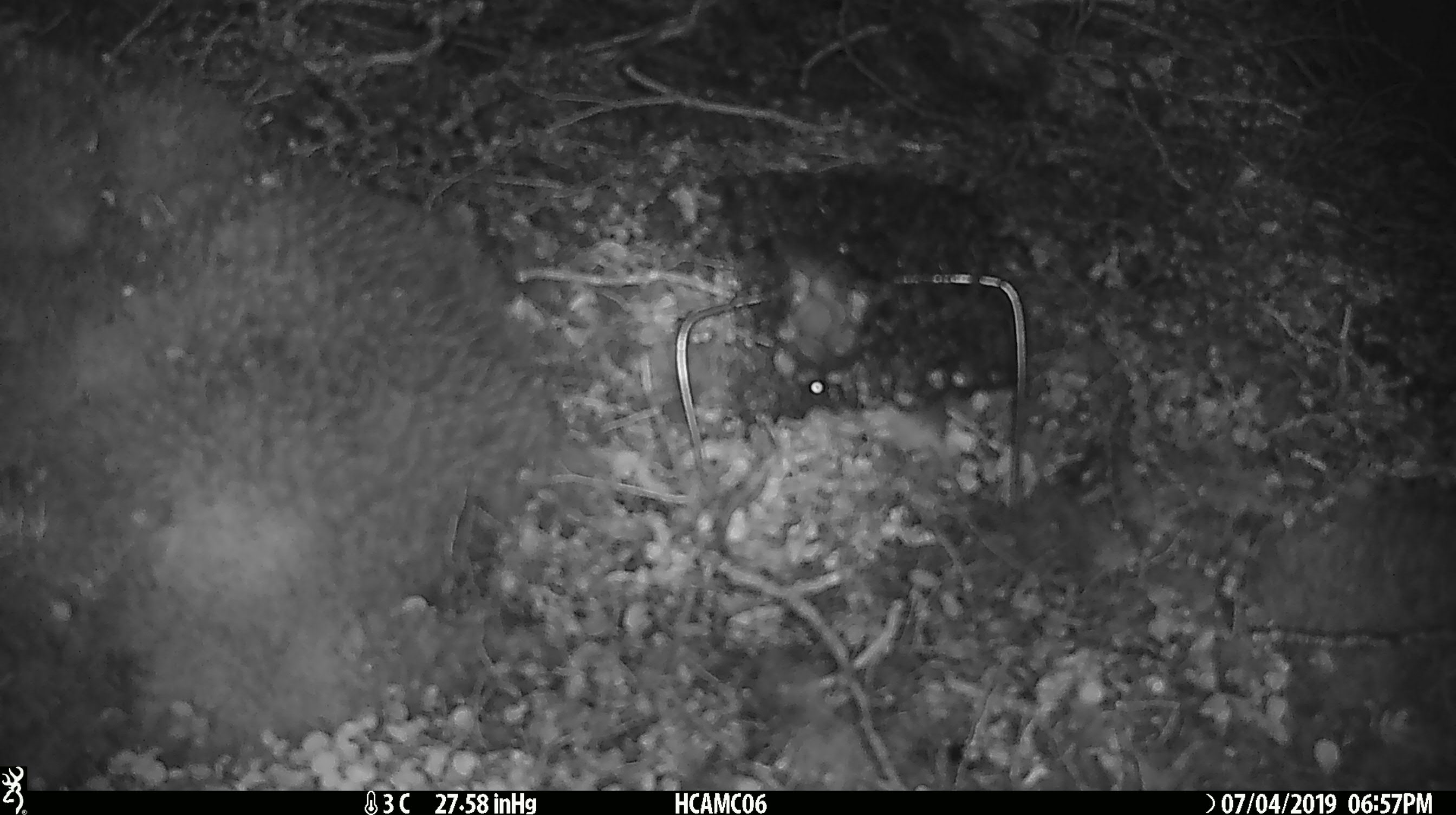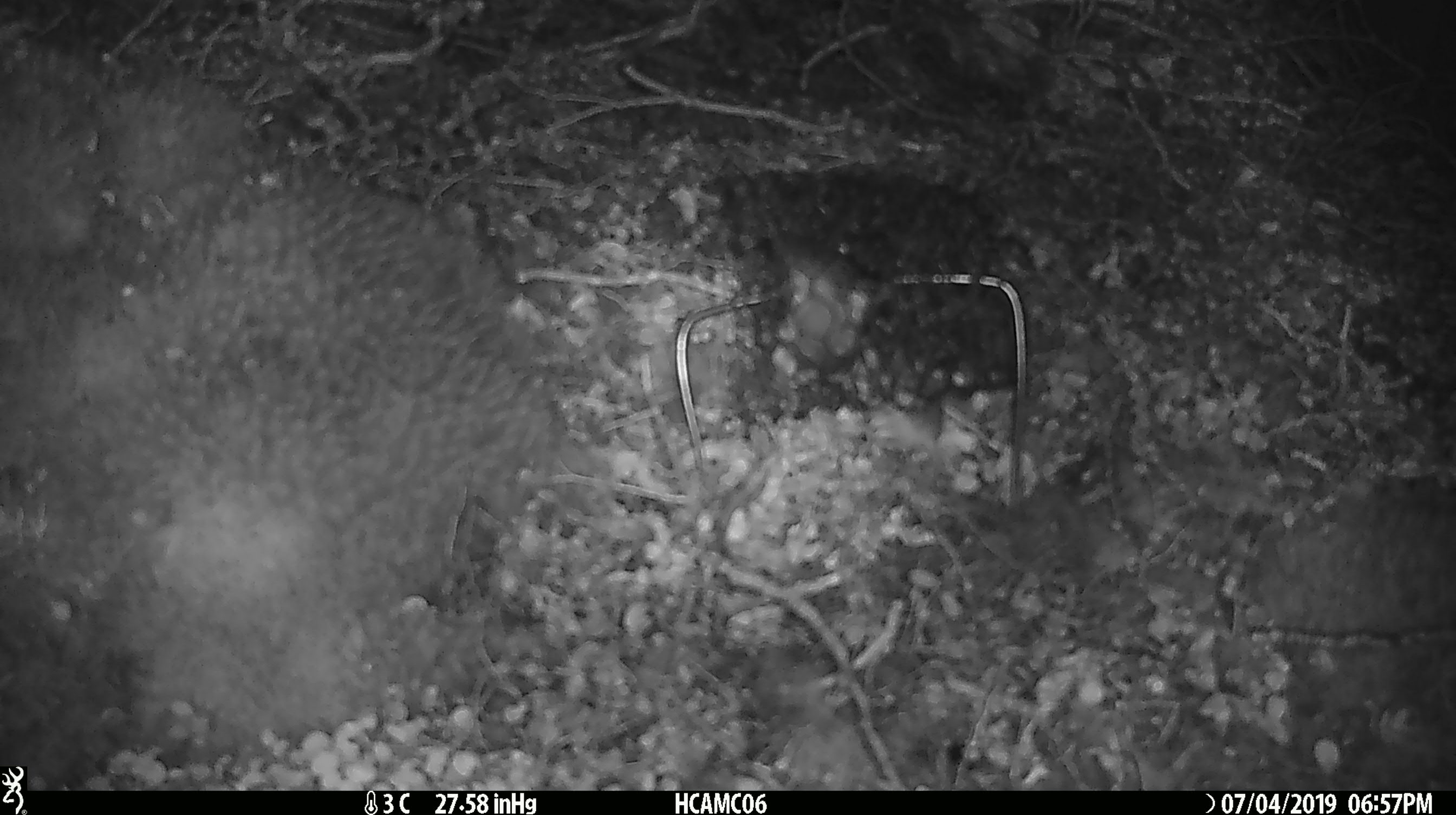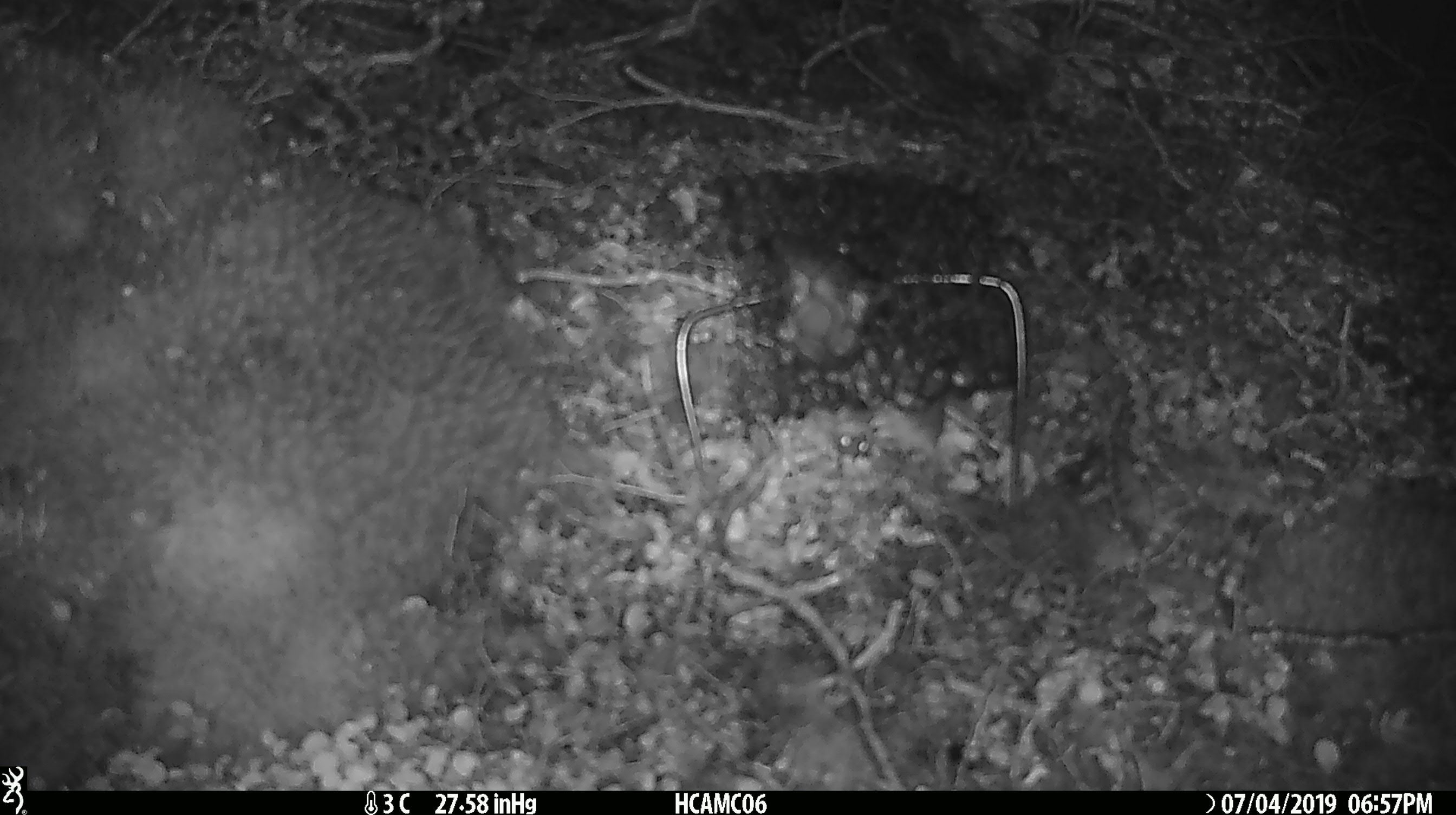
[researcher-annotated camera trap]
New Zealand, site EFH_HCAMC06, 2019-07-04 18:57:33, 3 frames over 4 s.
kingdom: Animalia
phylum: Chordata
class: Mammalia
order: Rodentia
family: Muridae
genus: Mus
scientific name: Mus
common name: mouse